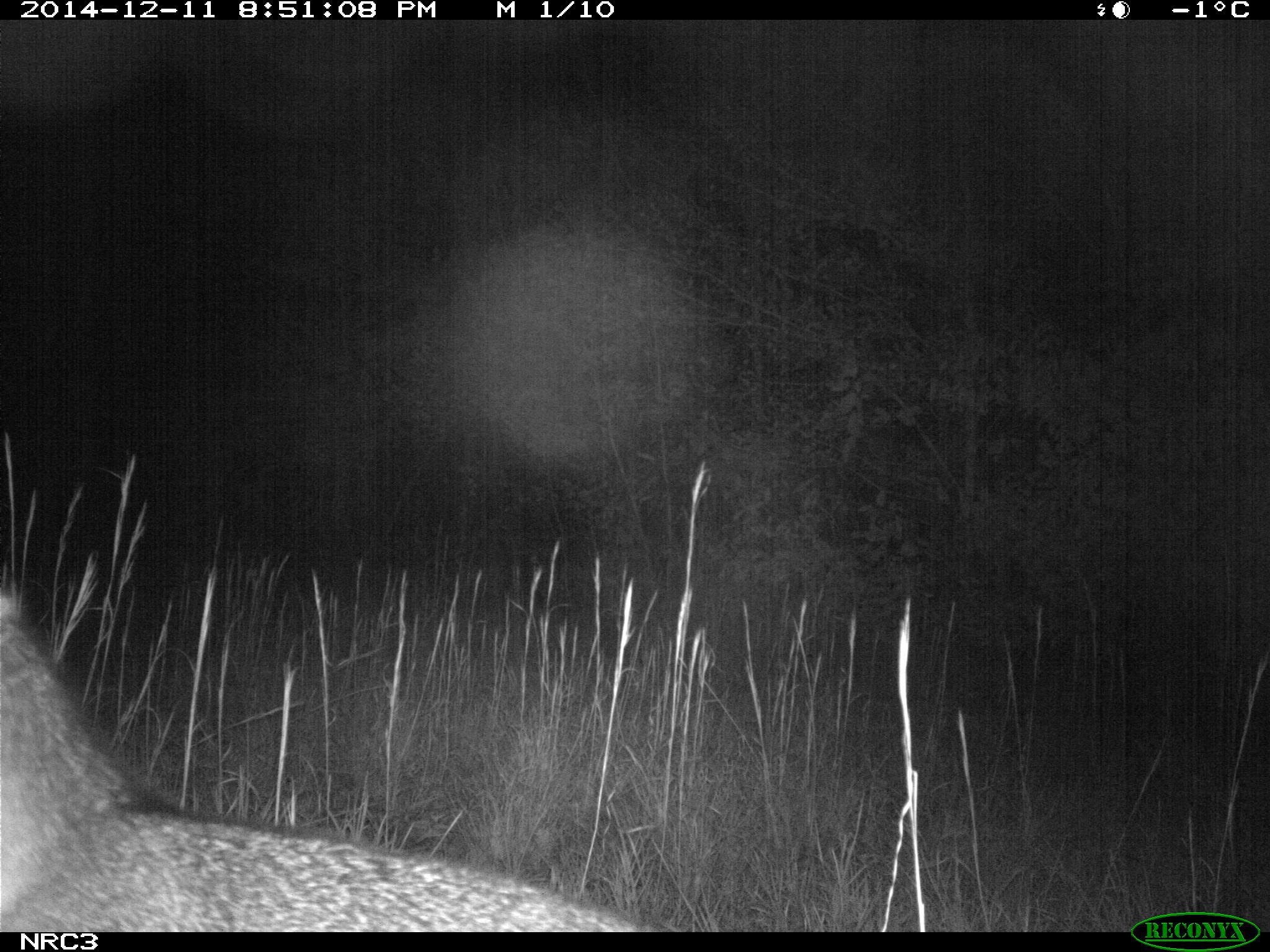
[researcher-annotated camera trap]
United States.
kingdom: Animalia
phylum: Chordata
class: Mammalia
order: Carnivora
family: Canidae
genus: Urocyon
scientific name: Urocyon cinereoargenteus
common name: gray fox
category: Grey Fox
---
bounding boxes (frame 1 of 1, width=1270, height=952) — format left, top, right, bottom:
Grey Fox: 1, 546, 653, 928